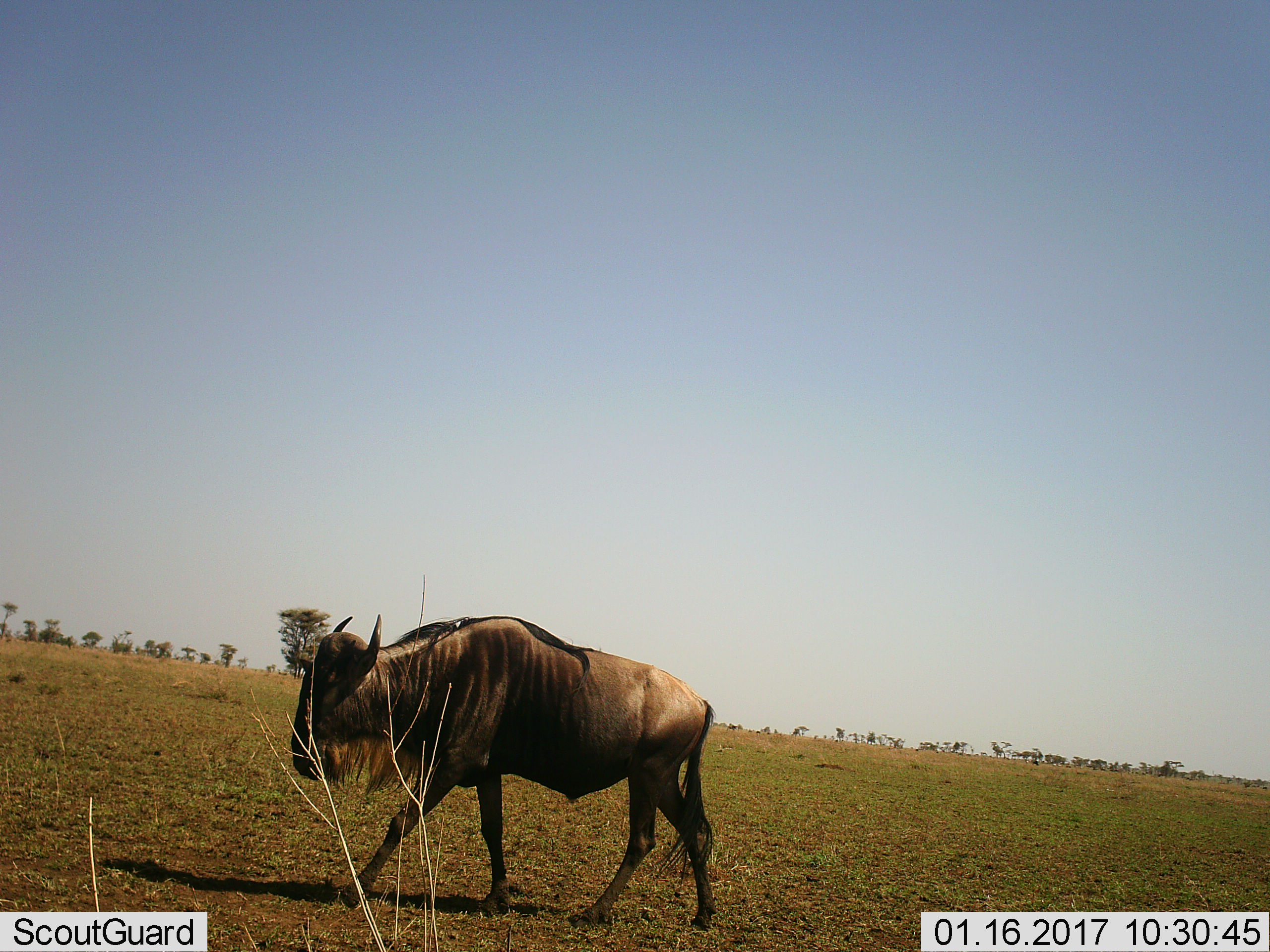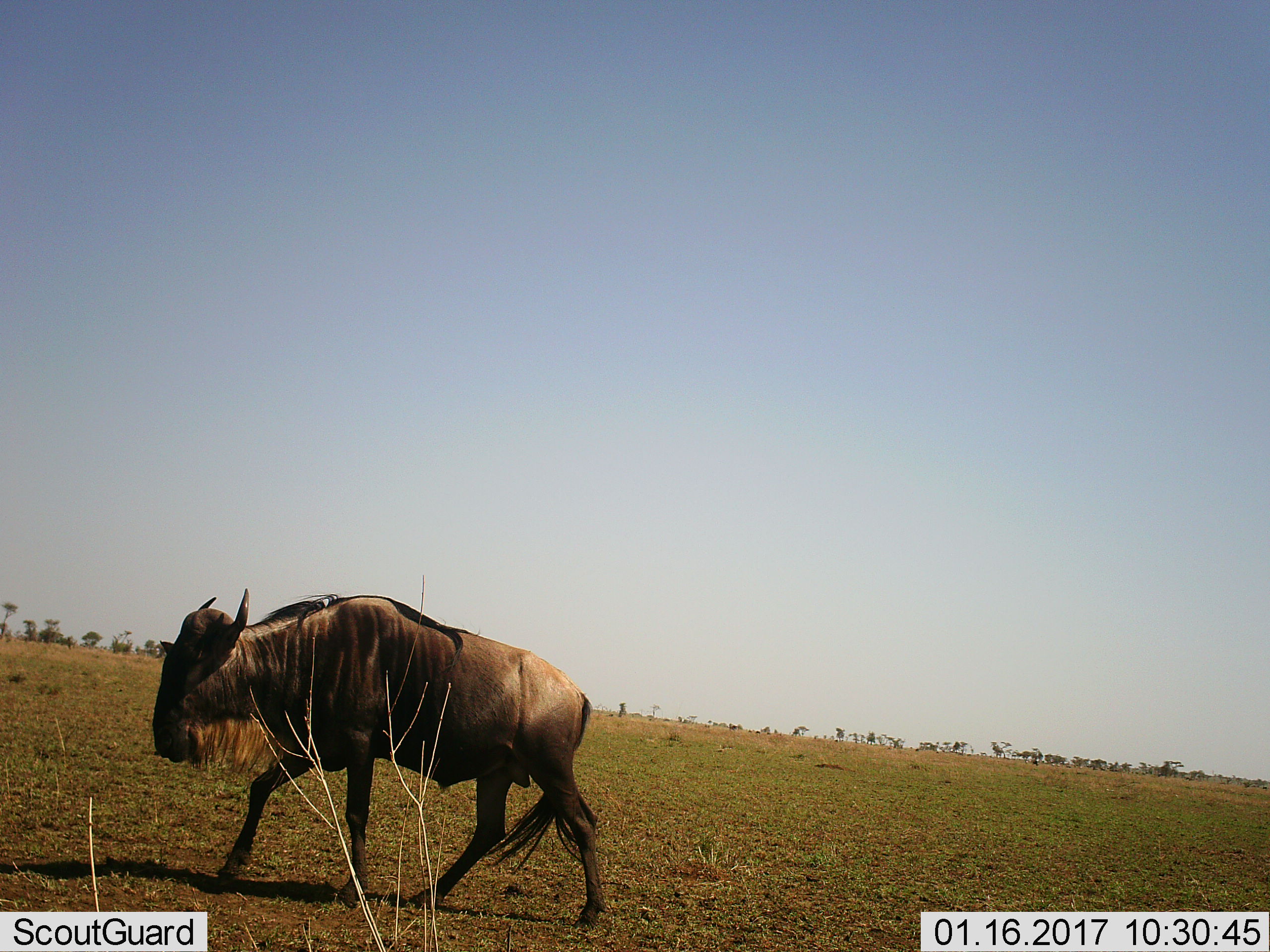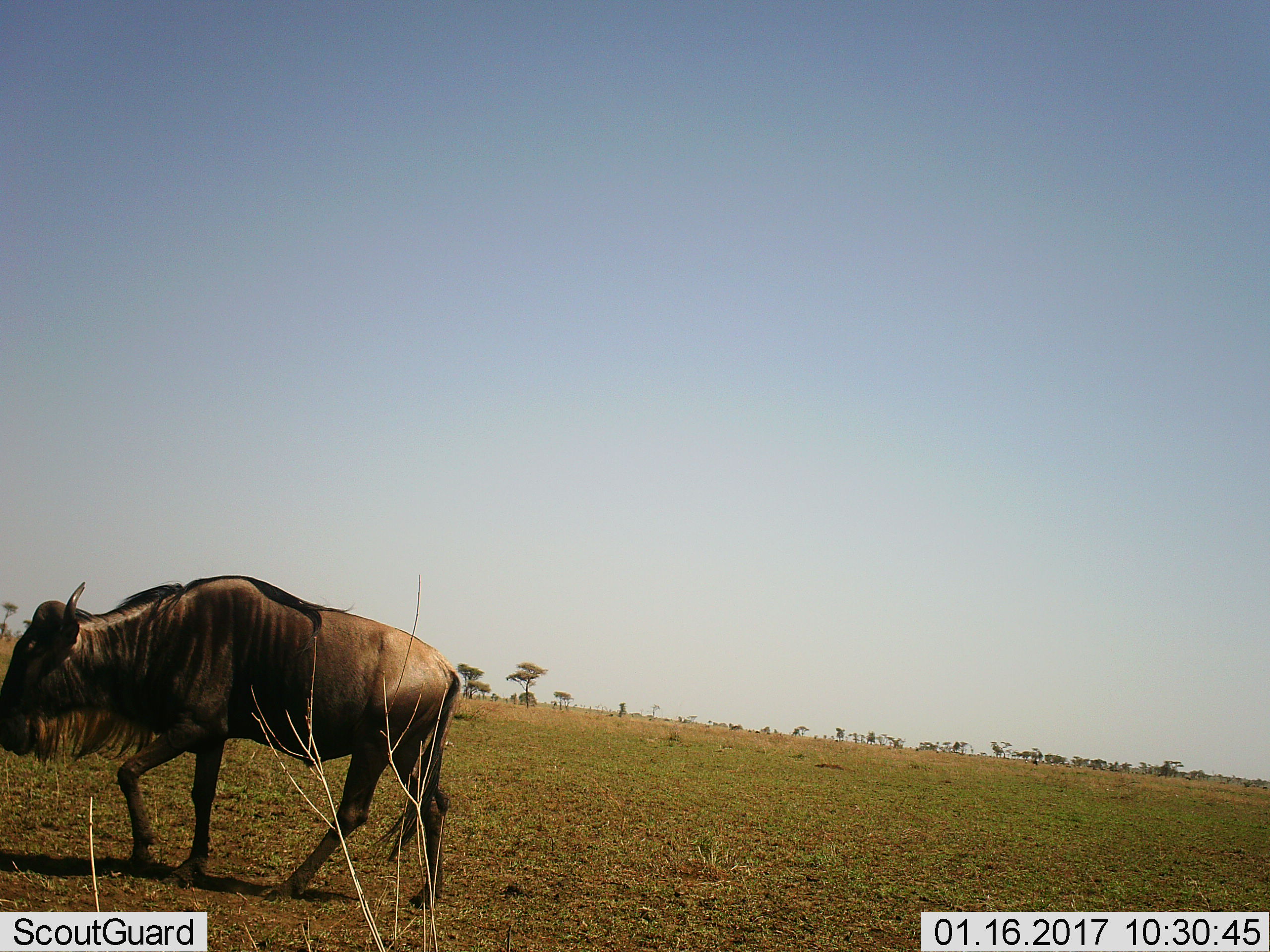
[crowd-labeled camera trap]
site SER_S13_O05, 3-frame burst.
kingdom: Animalia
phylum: Chordata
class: Mammalia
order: Artiodactyla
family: Bovidae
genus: Connochaetes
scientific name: Connochaetes taurinus taurinus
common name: blue wildebeest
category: wildebeestblue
Wildebeestblue (blue wildebeest) (Connochaetes taurinus taurinus), count 1. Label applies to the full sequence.